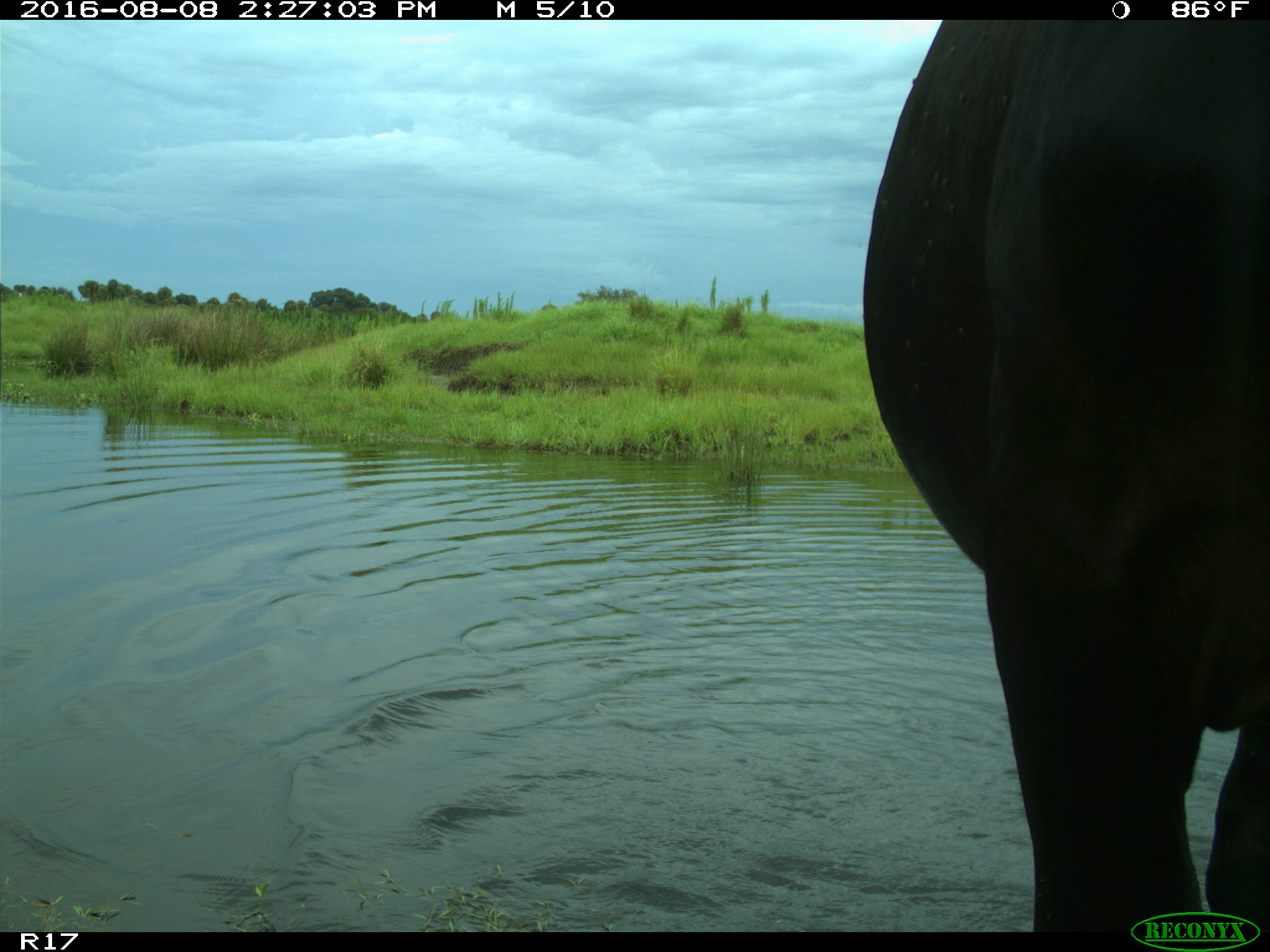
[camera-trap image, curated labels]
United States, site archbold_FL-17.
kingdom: Animalia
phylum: Chordata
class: Mammalia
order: Artiodactyla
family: Bovidae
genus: Bos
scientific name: Bos taurus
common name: domestic cow